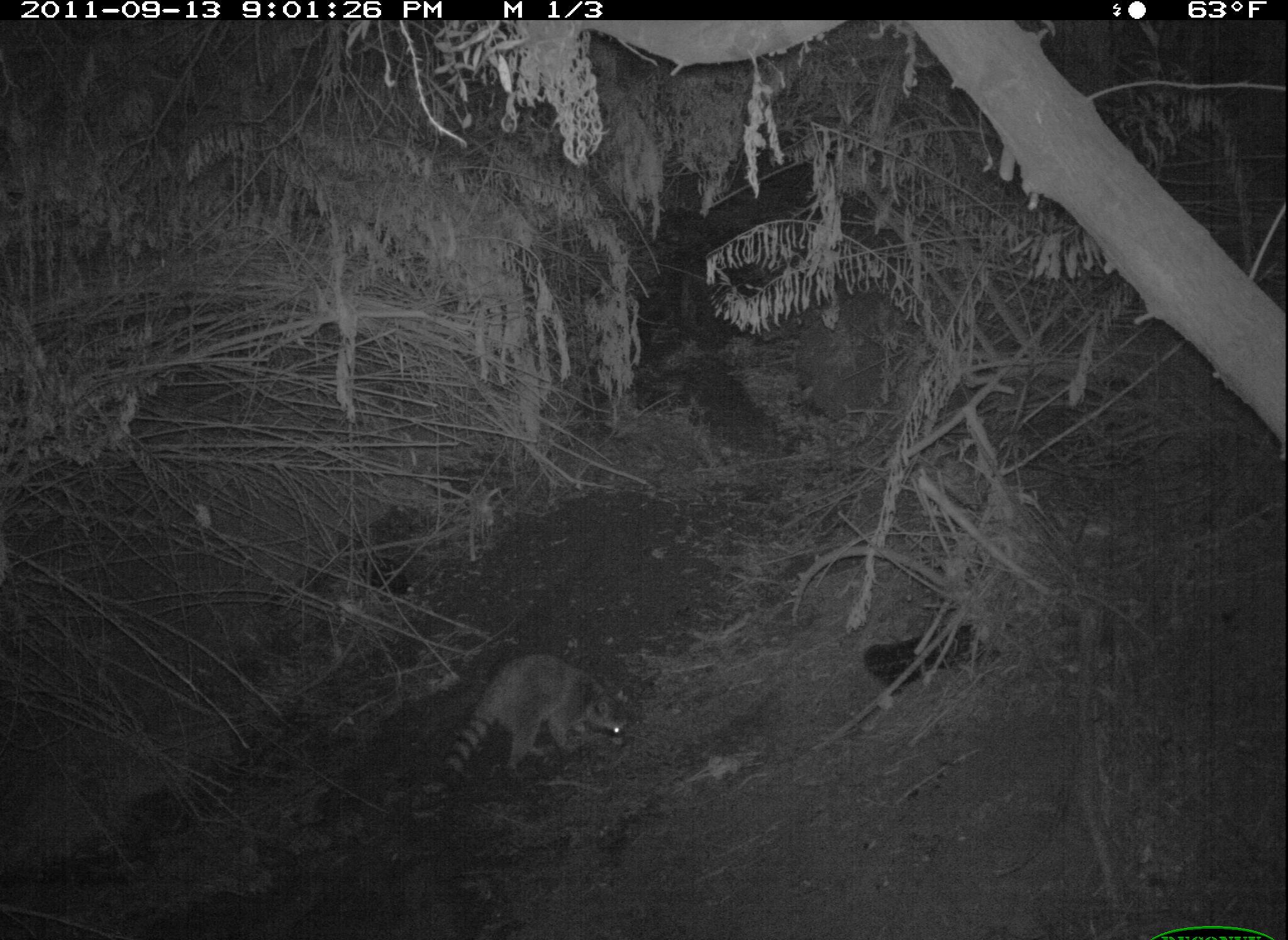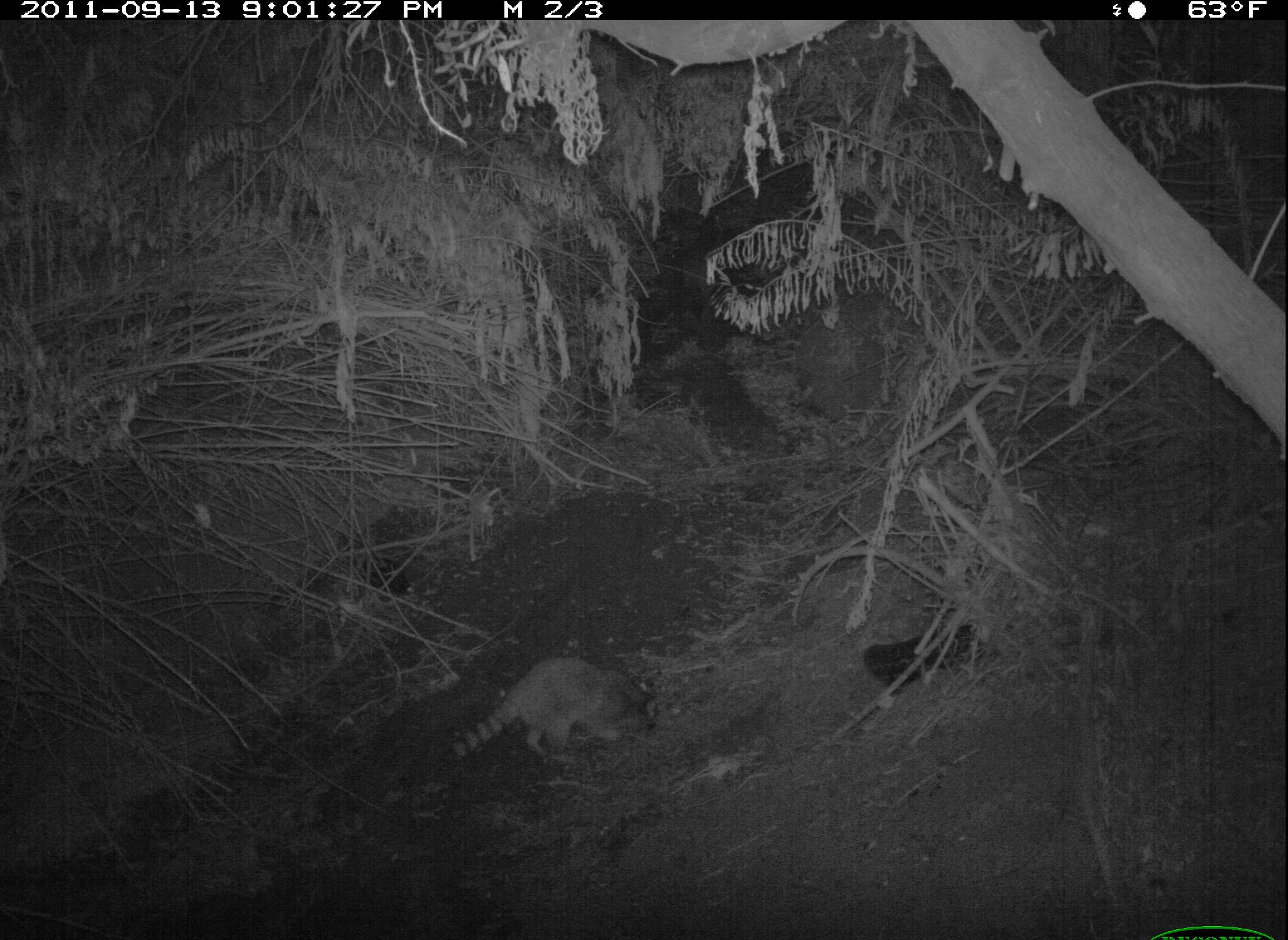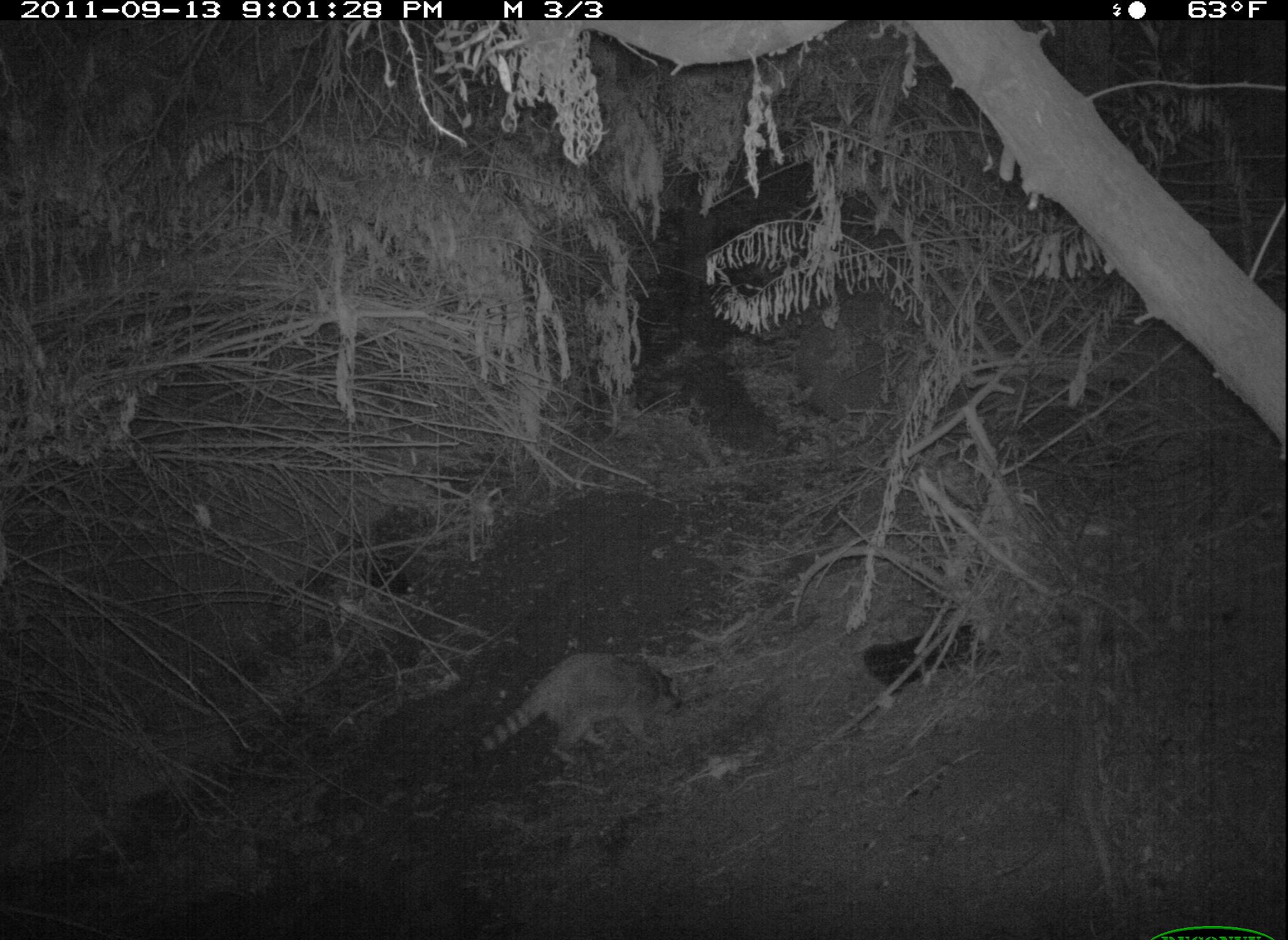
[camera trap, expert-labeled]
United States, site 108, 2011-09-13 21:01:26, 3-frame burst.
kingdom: Animalia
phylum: Chordata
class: Mammalia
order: Carnivora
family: Procyonidae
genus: Procyon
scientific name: Procyon lotor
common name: raccoon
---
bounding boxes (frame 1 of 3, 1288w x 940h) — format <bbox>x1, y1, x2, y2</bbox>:
raccoon: <bbox>425, 622, 678, 801</bbox>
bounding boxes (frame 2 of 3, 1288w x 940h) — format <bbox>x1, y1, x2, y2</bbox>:
raccoon: <bbox>427, 635, 683, 787</bbox>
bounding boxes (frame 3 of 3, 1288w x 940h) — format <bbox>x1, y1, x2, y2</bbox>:
raccoon: <bbox>477, 646, 691, 784</bbox>